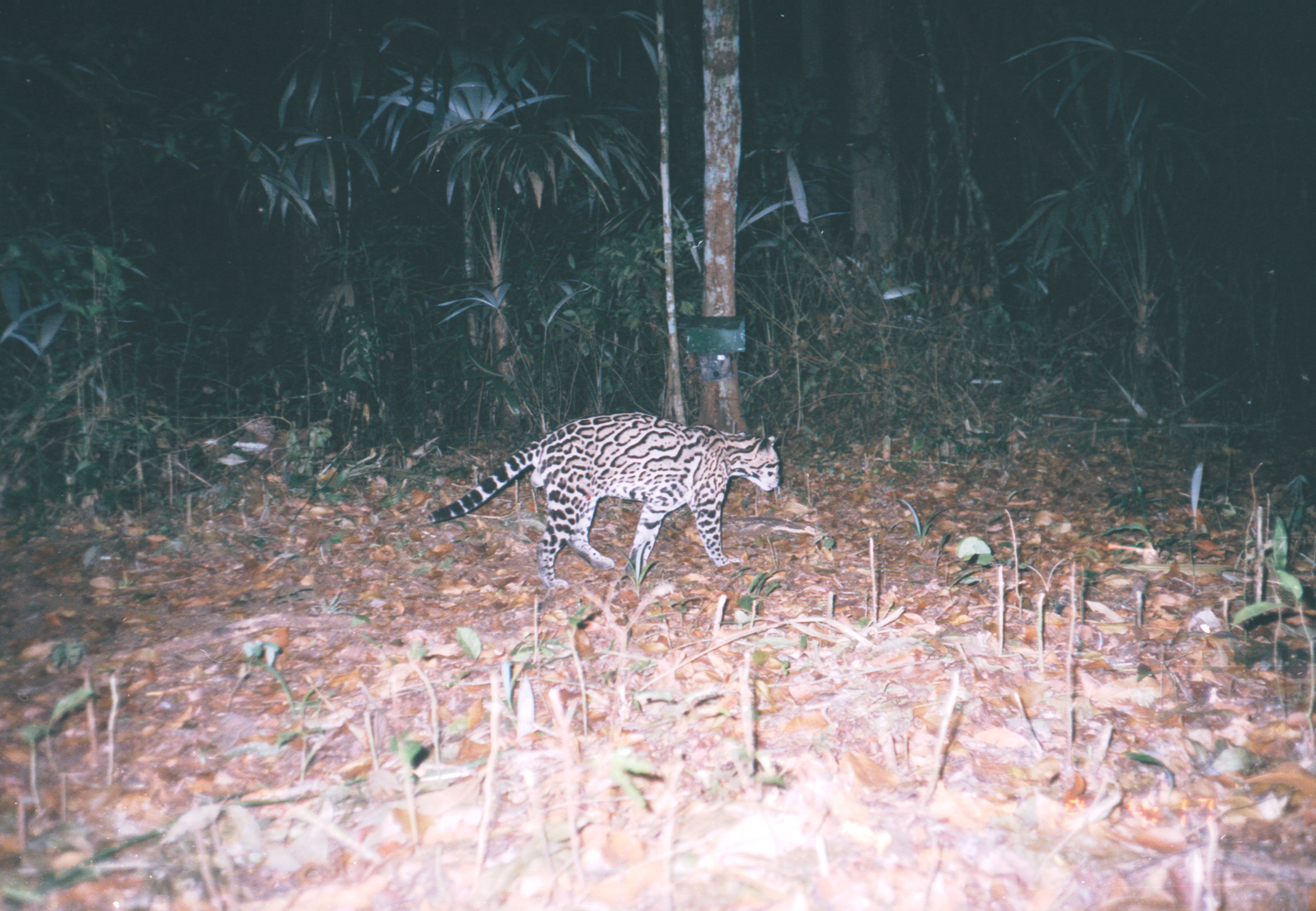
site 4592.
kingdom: Animalia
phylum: Chordata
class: Mammalia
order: Carnivora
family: Felidae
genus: Leopardus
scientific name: Leopardus pardalis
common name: ocelot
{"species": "Leopardus pardalis (ocelot)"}